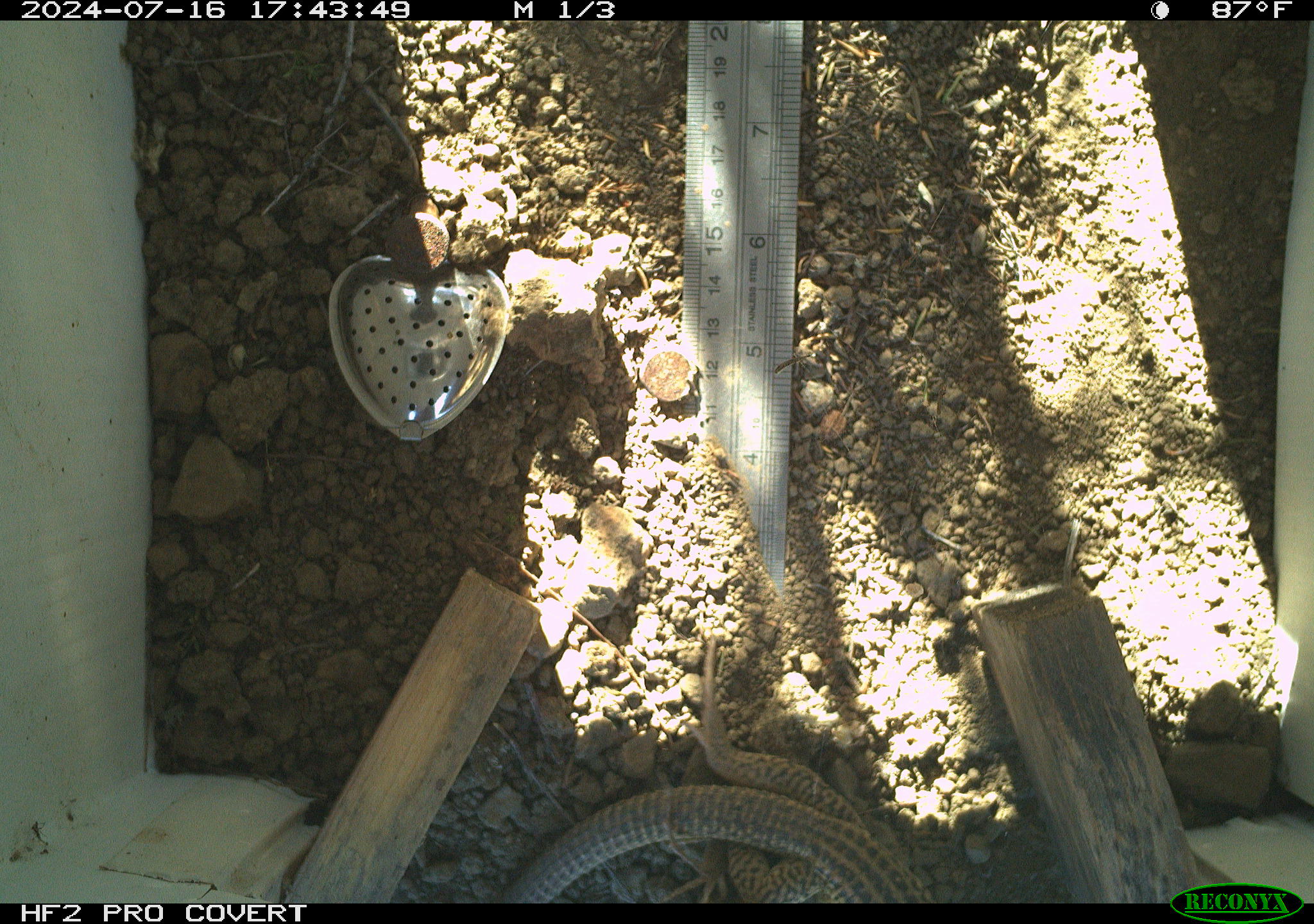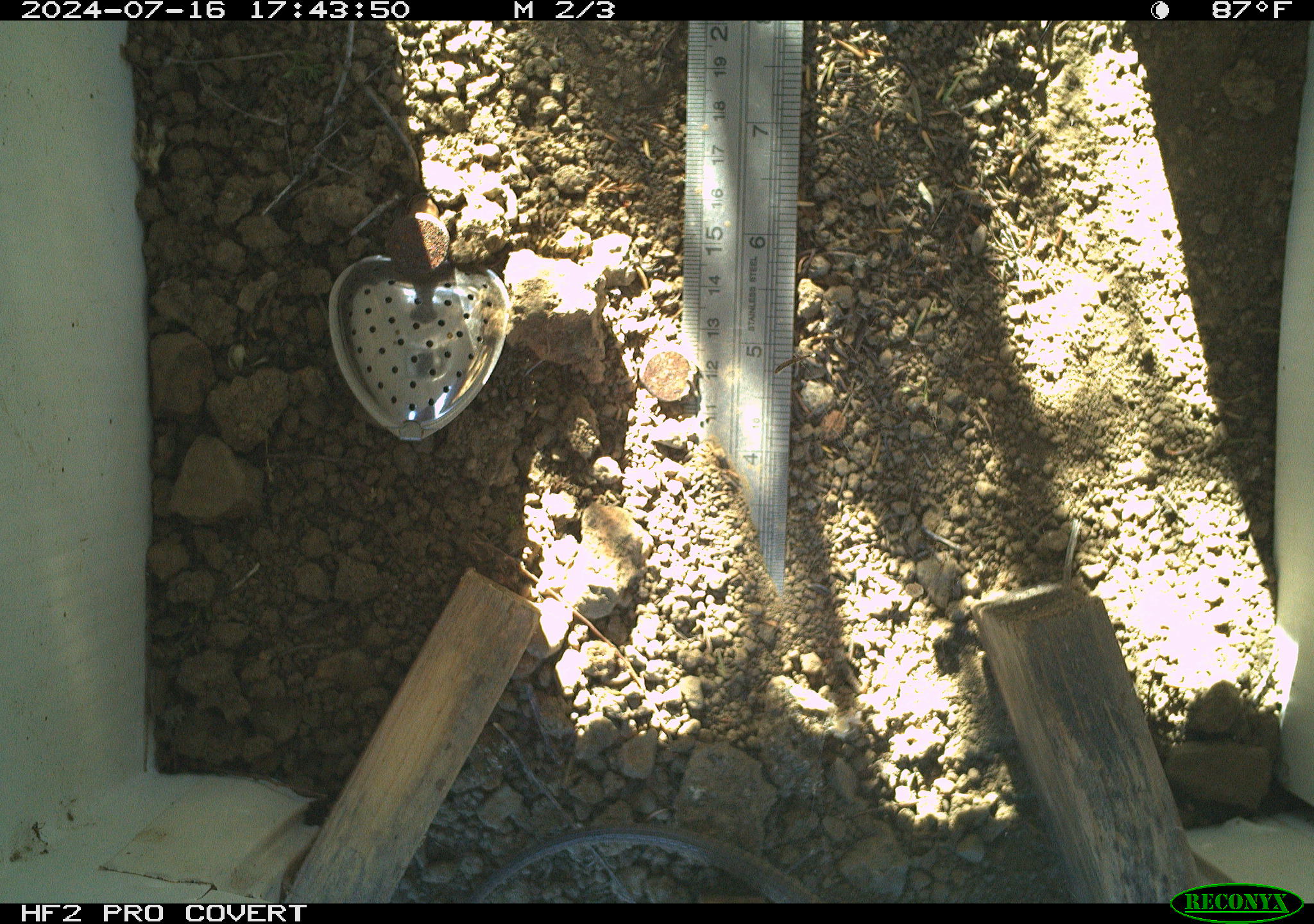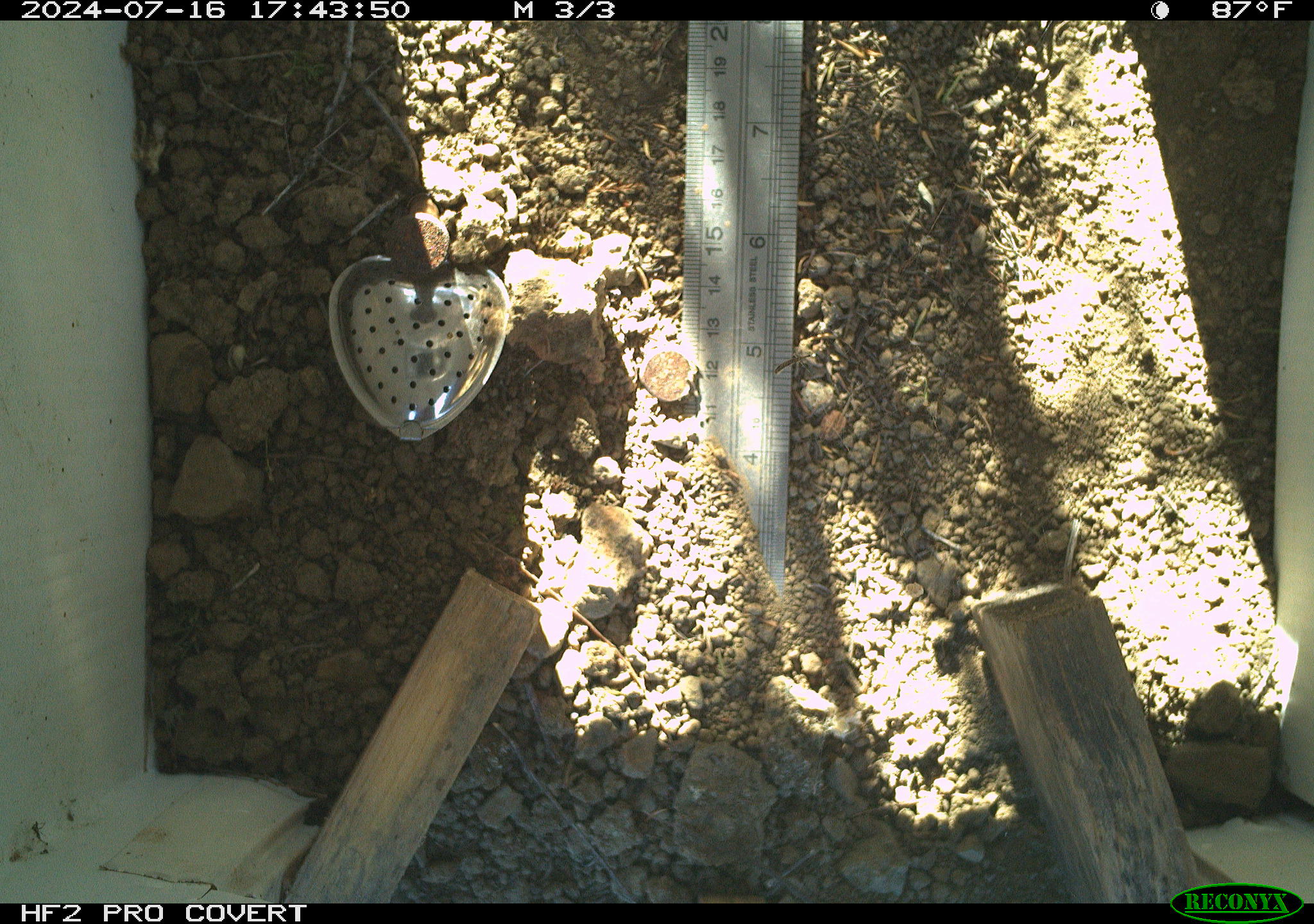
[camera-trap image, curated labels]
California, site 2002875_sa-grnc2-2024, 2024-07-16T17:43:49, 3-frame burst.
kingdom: Animalia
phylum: Chordata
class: Reptilia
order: Squamata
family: Teiidae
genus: Aspidoscelis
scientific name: Aspidoscelis tigris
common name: western whiptail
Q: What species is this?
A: Western whiptail (Aspidoscelis tigris).